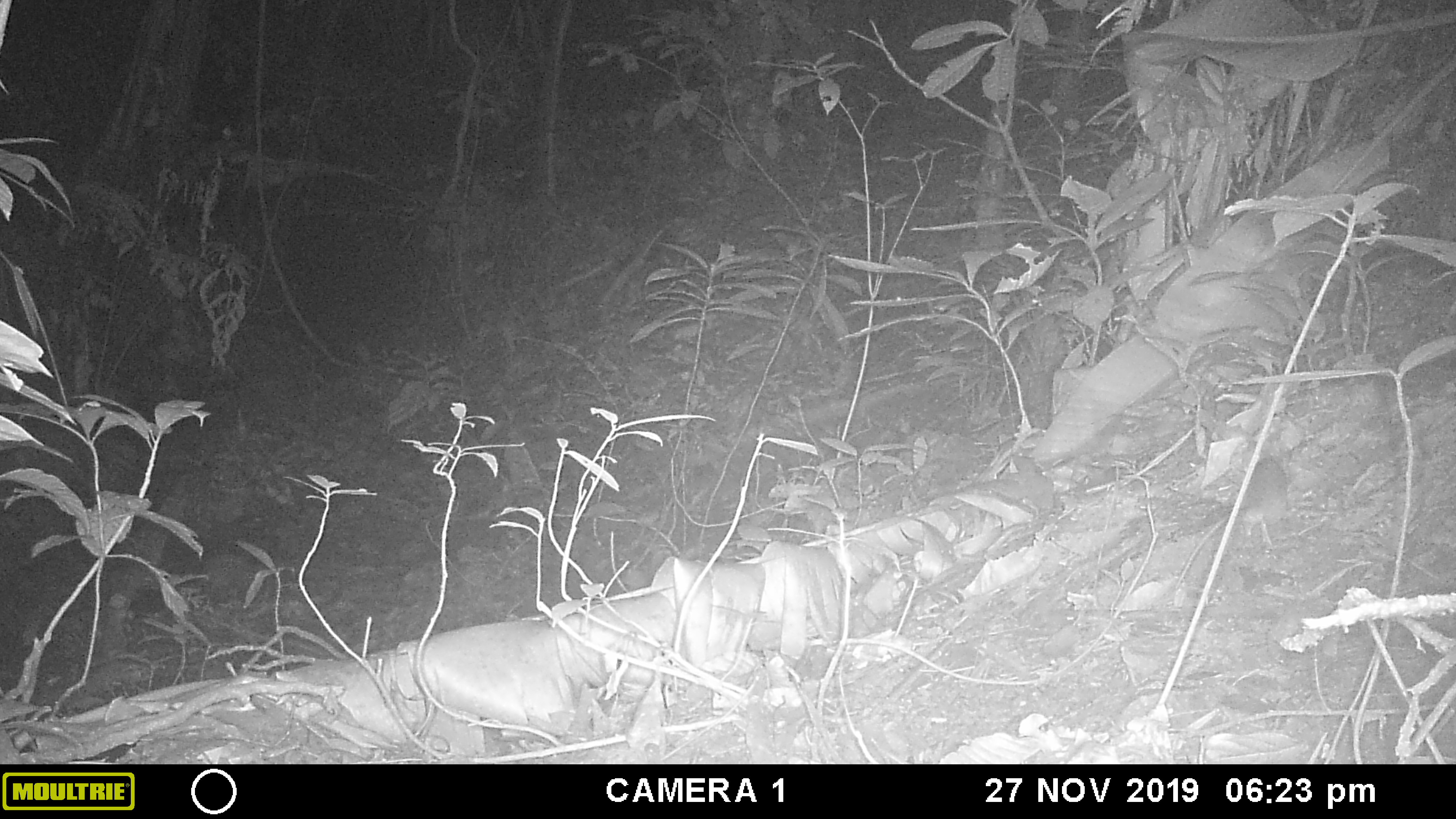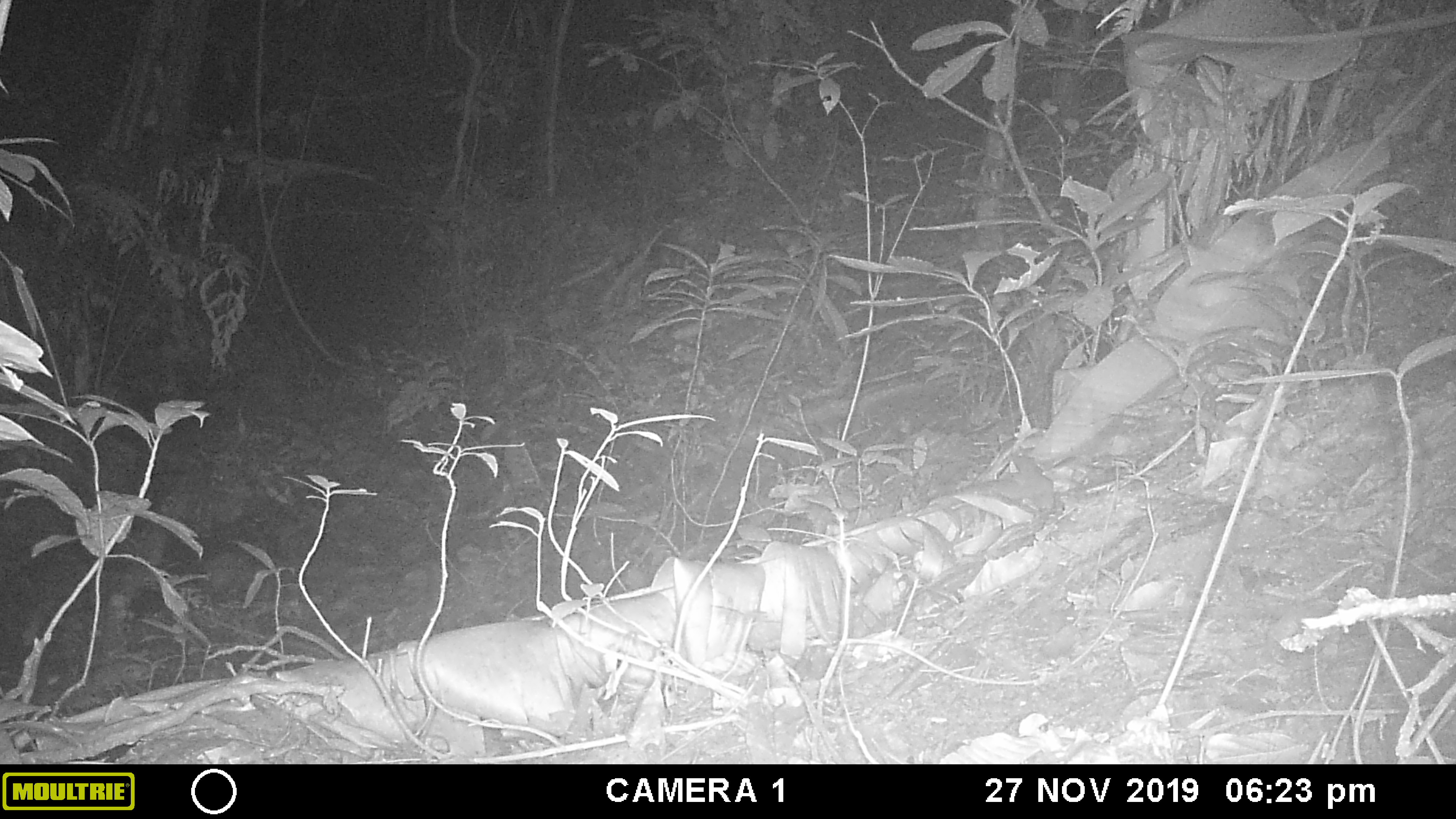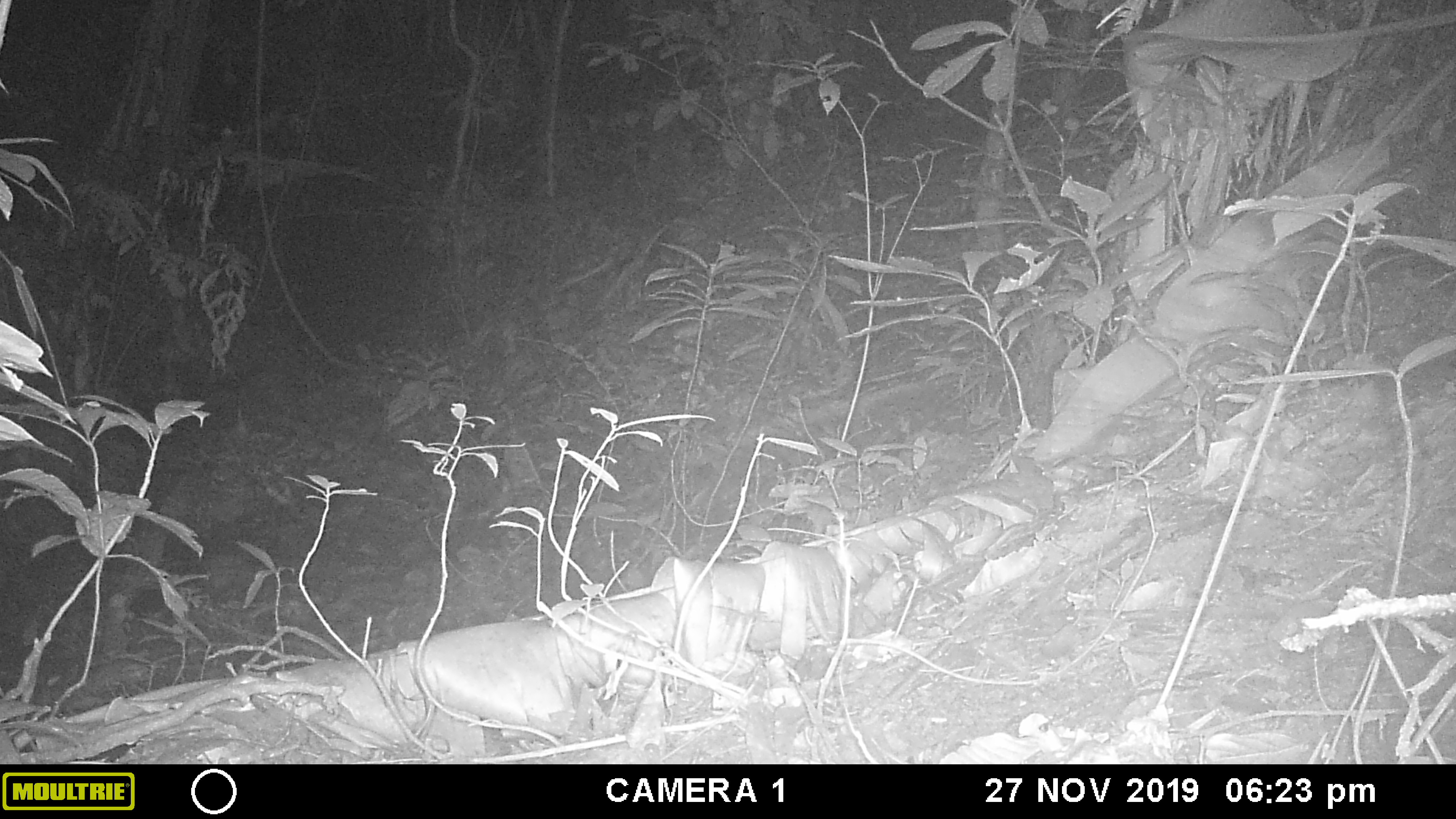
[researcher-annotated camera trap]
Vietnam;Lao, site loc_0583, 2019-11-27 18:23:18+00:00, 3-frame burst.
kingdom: Animalia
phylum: Chordata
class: Mammalia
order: Rodentia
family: Muridae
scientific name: Muridae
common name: old-world mice and rats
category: unidentified murid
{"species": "unidentified murid (old-world mice and rats) (Muridae)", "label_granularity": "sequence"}